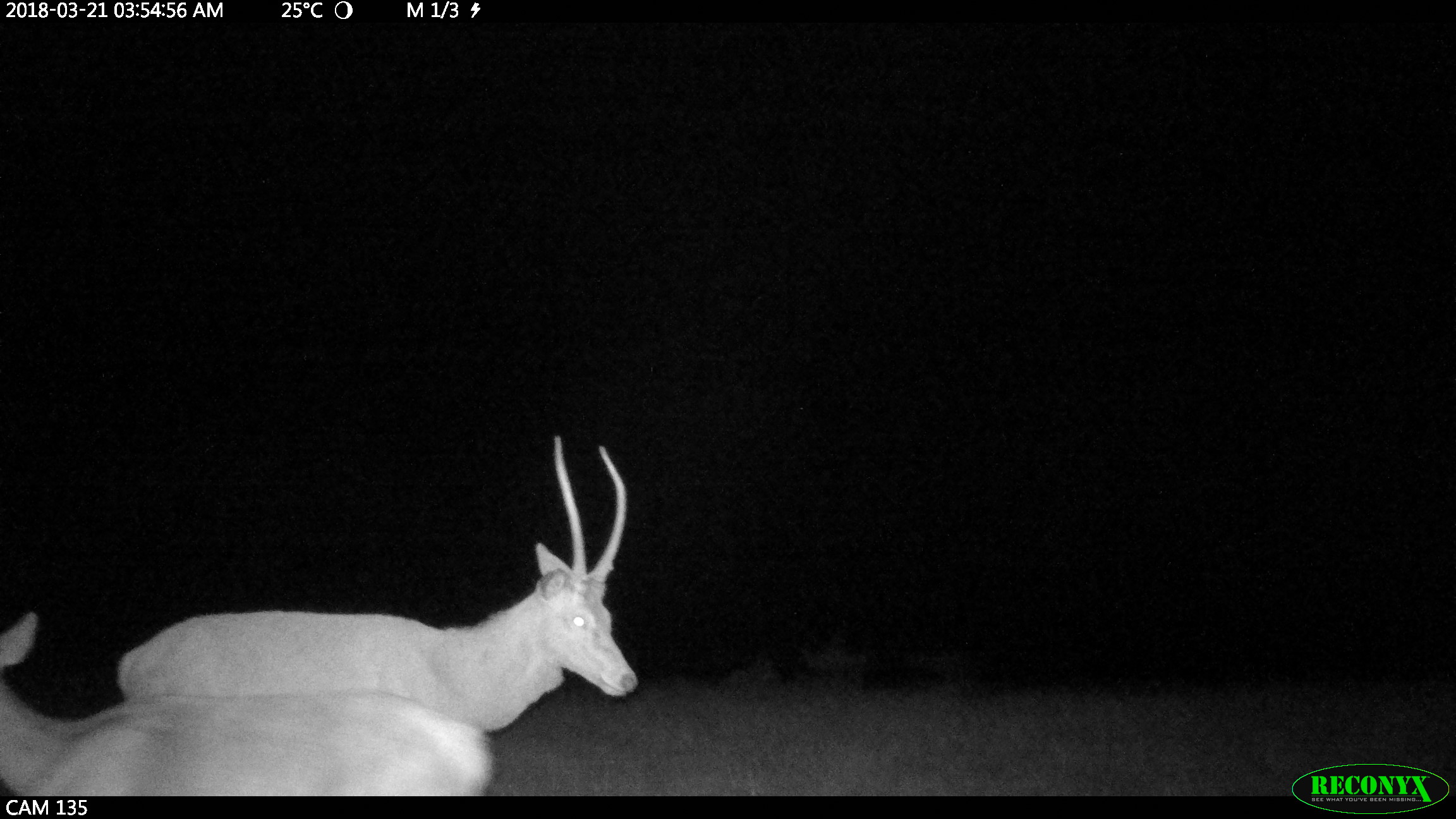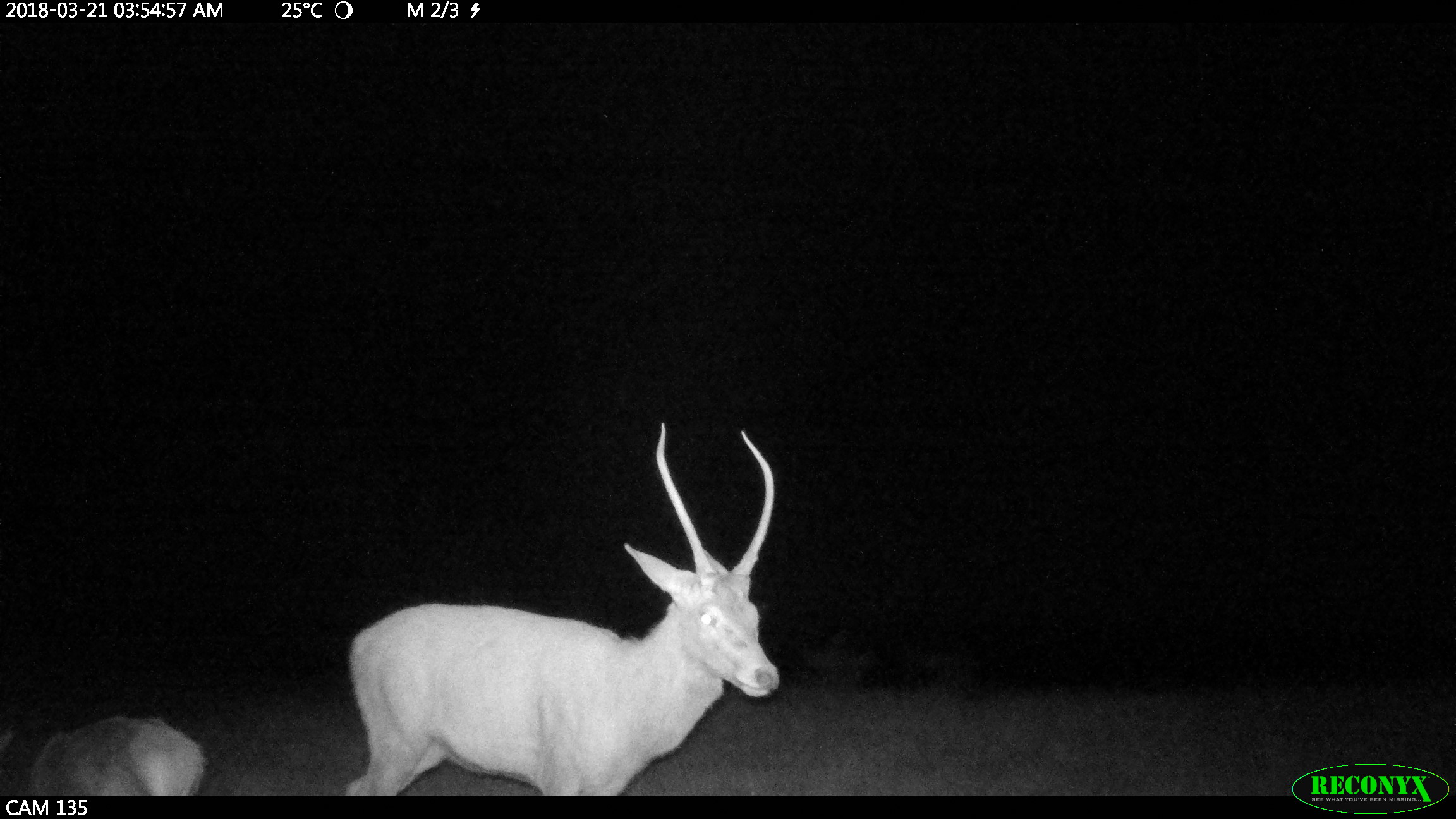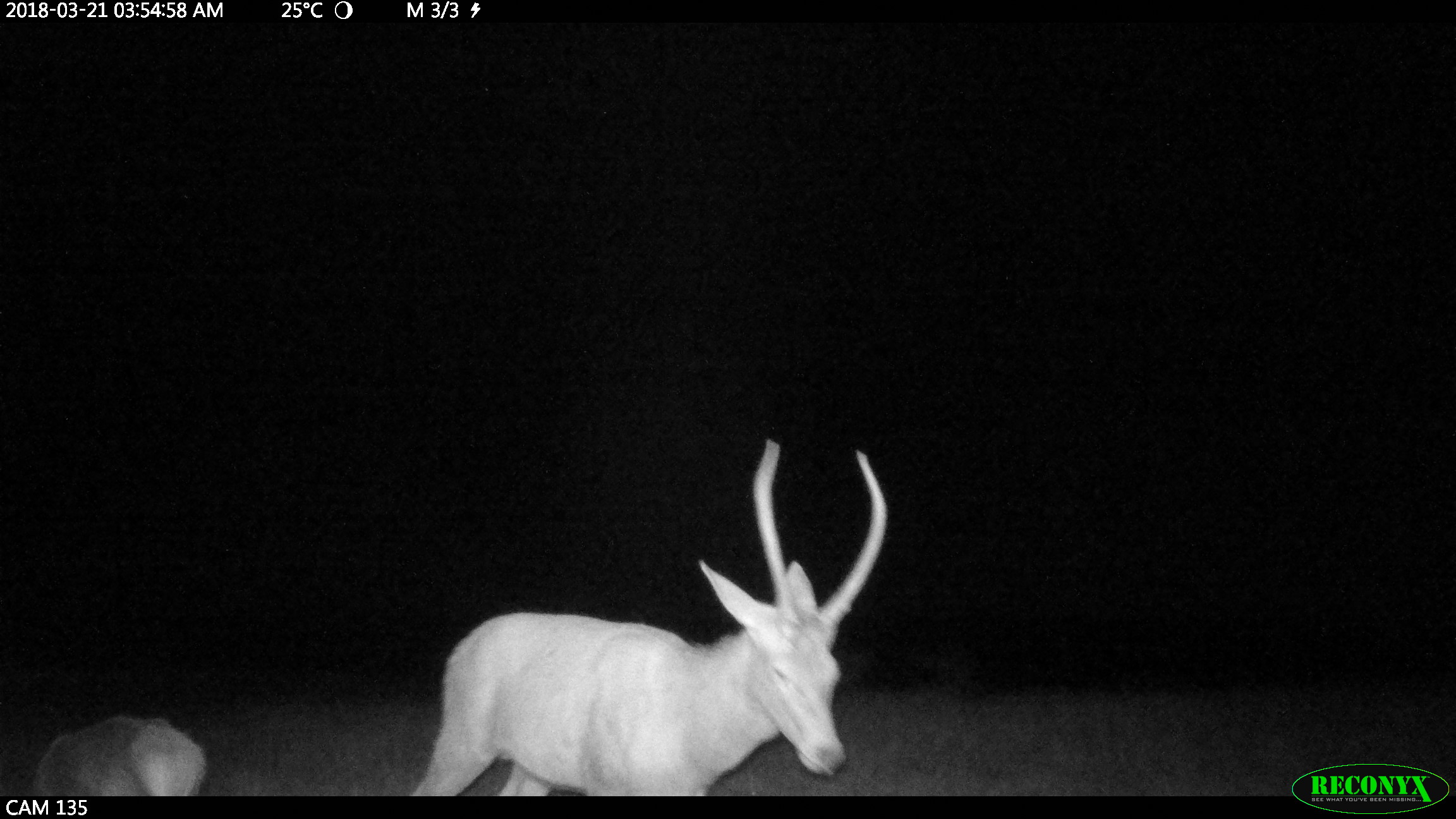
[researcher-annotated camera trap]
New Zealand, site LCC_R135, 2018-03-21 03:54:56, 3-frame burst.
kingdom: Animalia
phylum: Chordata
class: Mammalia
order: Artiodactyla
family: Cervidae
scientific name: Cervidae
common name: deer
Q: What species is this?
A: Deer (Cervidae).